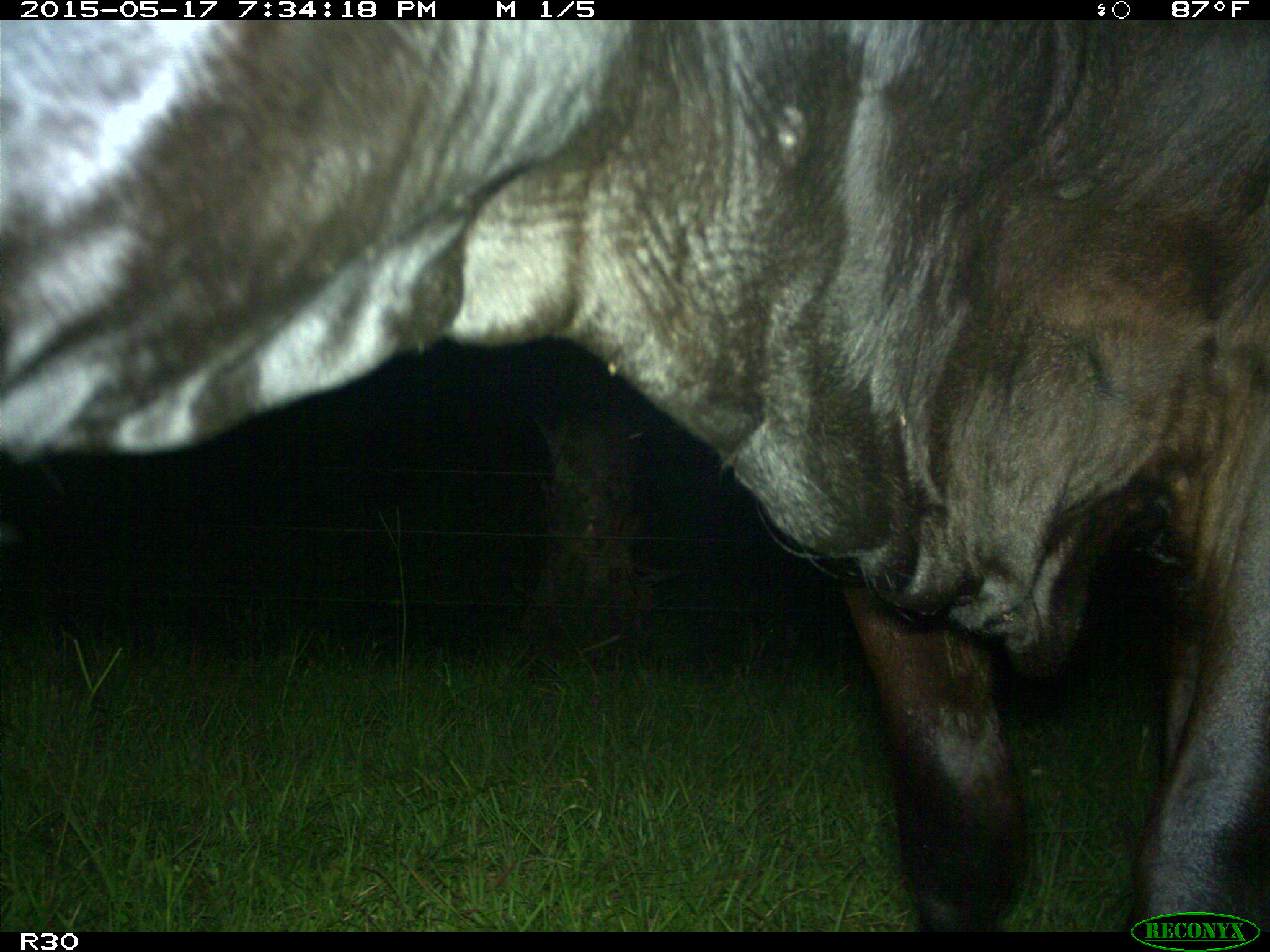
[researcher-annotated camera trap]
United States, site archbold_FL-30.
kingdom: Animalia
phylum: Chordata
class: Mammalia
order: Artiodactyla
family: Bovidae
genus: Bos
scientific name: Bos taurus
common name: domestic cow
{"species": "Bos taurus (domestic cow)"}